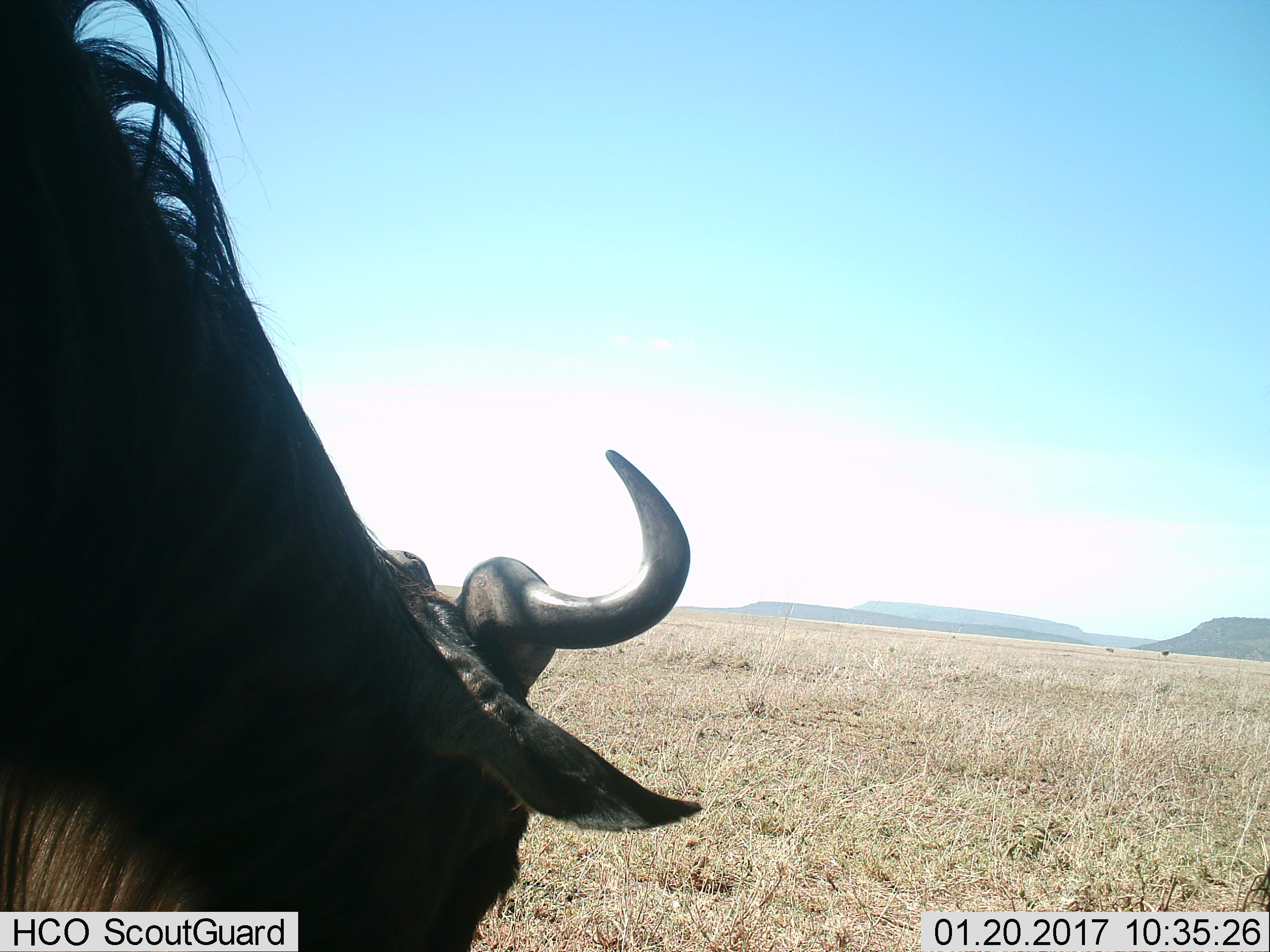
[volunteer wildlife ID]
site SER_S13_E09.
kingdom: Animalia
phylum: Chordata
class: Mammalia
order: Artiodactyla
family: Bovidae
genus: Connochaetes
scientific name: Connochaetes taurinus taurinus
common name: blue wildebeest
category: wildebeestblue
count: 1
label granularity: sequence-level